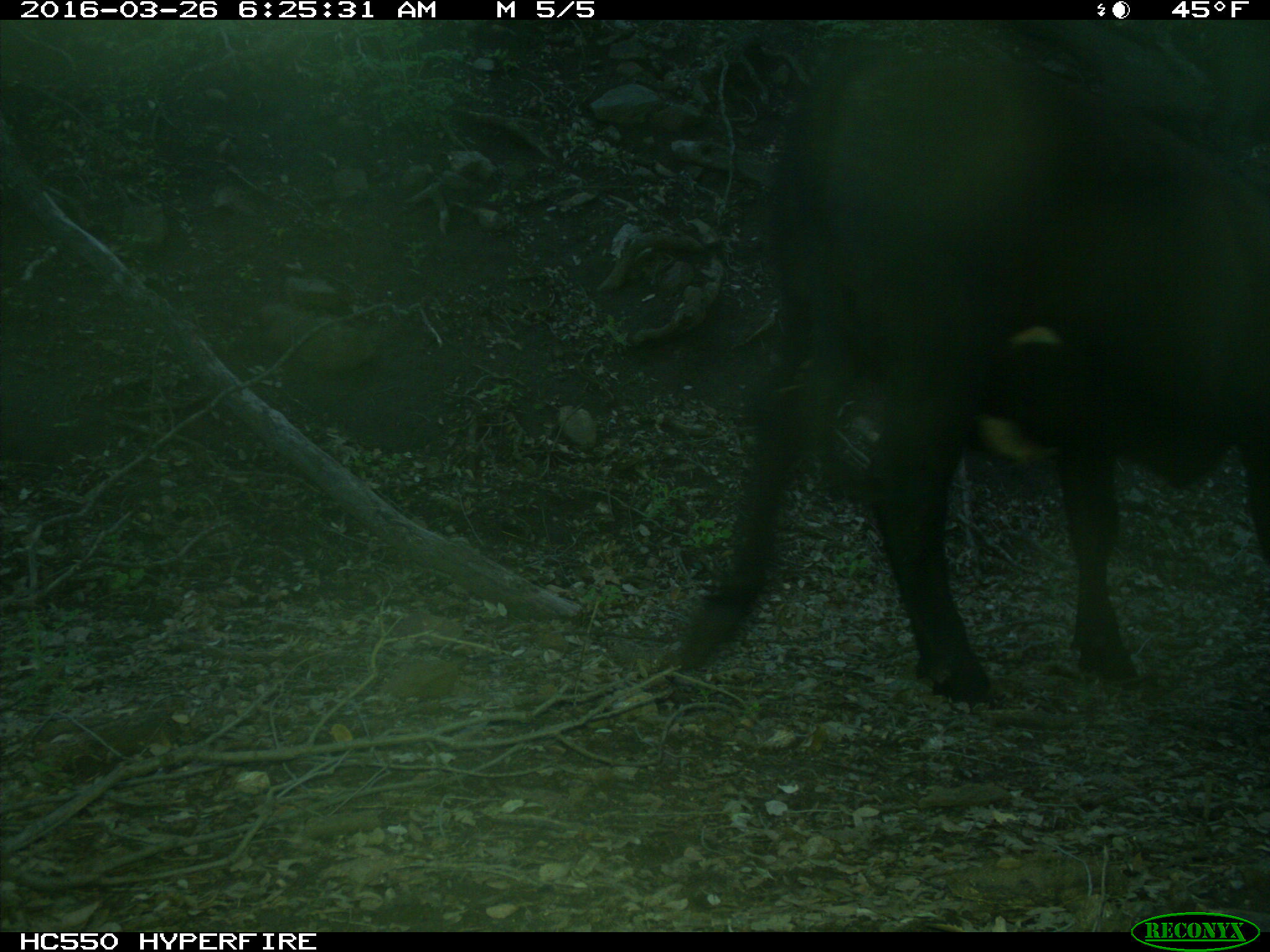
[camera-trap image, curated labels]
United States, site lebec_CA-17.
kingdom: Animalia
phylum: Chordata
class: Mammalia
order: Artiodactyla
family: Bovidae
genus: Bos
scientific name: Bos taurus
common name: domestic cow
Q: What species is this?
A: Bos taurus (domestic cow).